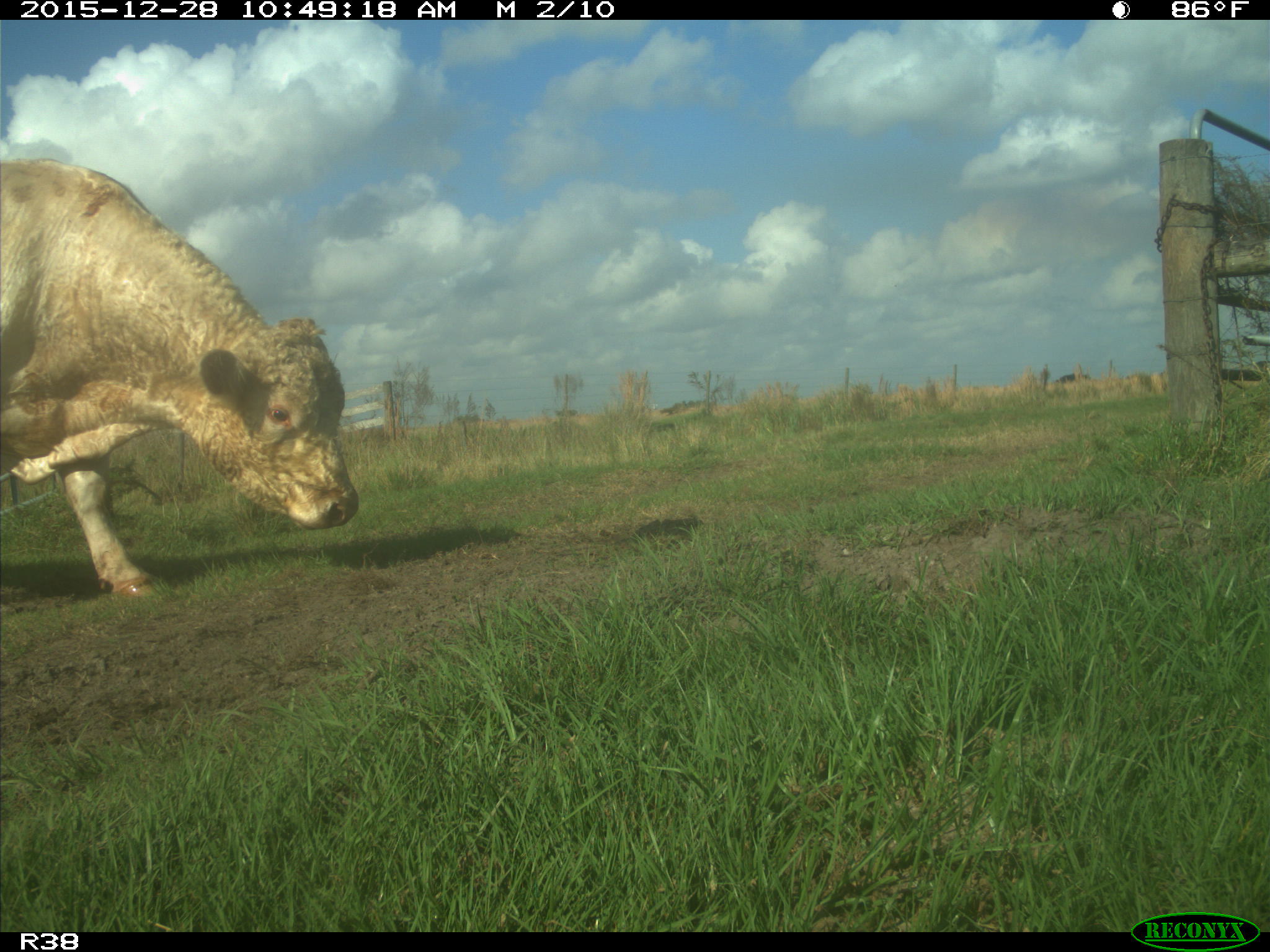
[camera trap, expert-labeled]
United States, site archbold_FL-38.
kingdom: Animalia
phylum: Chordata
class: Mammalia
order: Artiodactyla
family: Bovidae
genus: Bos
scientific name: Bos taurus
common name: domestic cow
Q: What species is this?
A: Bos taurus (domestic cow).